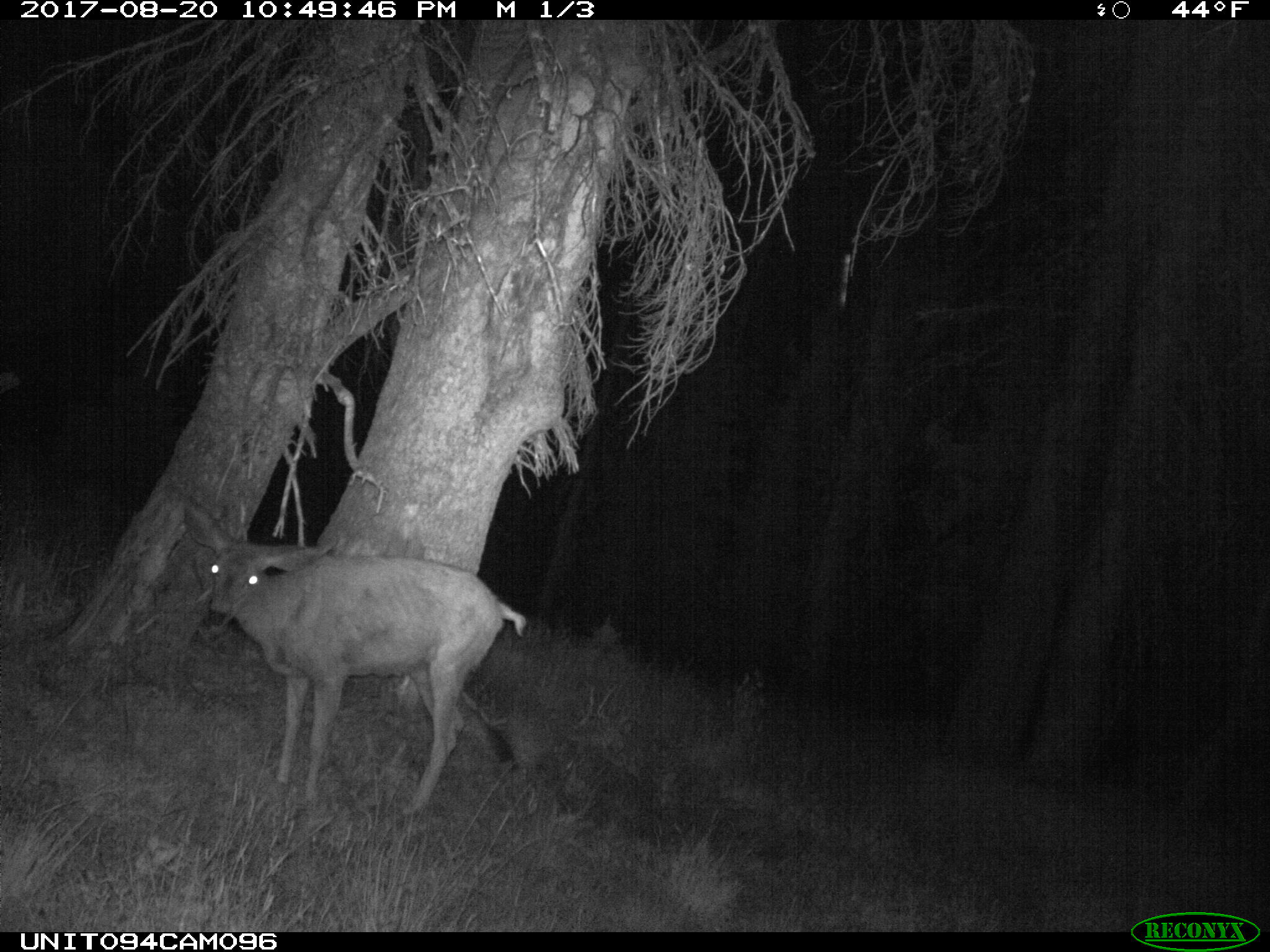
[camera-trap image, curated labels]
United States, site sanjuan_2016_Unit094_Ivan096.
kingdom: Animalia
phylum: Chordata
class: Mammalia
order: Artiodactyla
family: Cervidae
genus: Odocoileus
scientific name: Odocoileus hemionus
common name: mule deer